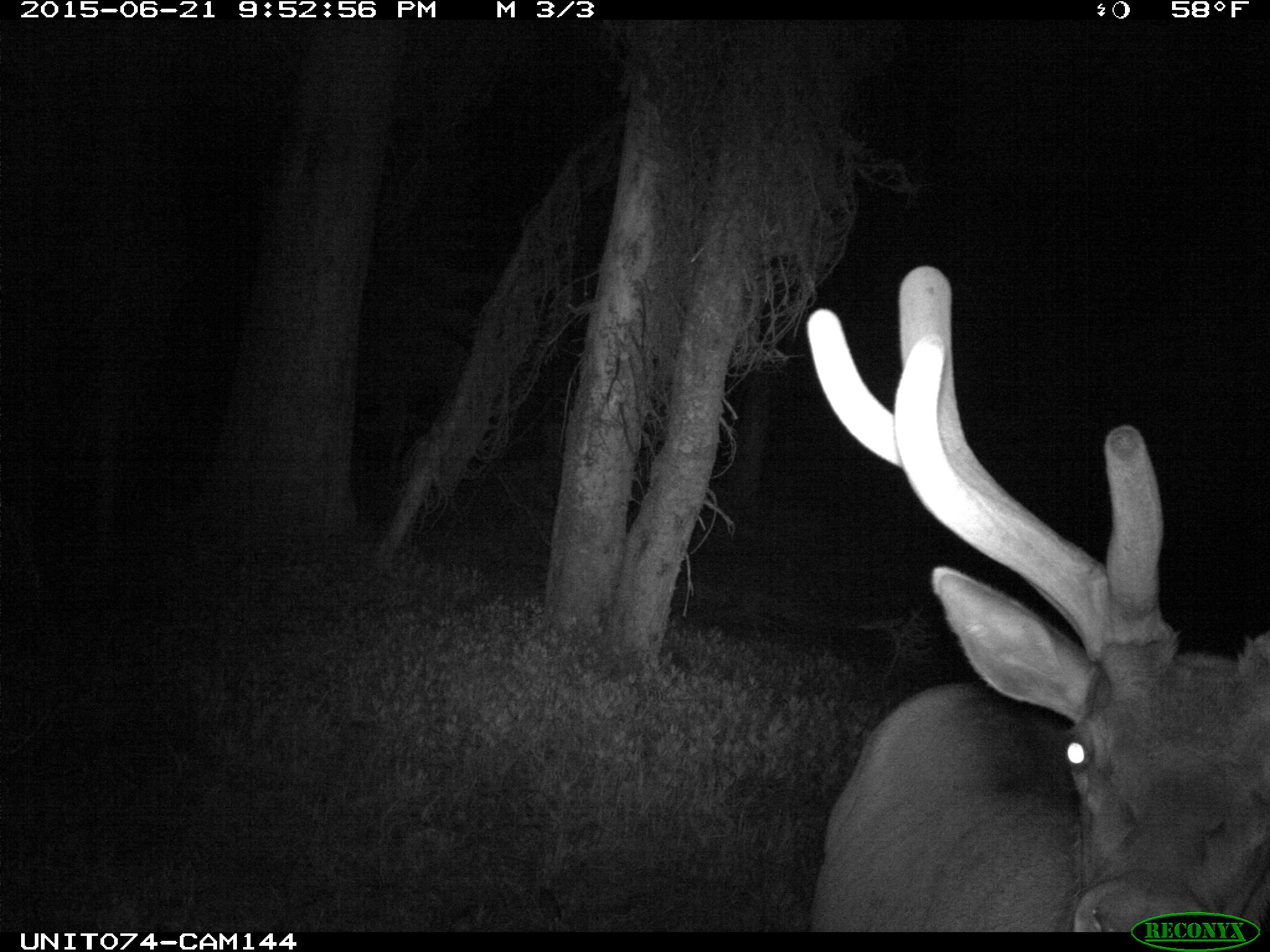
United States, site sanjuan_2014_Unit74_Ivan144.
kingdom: Animalia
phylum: Chordata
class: Mammalia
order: Artiodactyla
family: Cervidae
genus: Cervus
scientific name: Cervus elaphus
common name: red deer